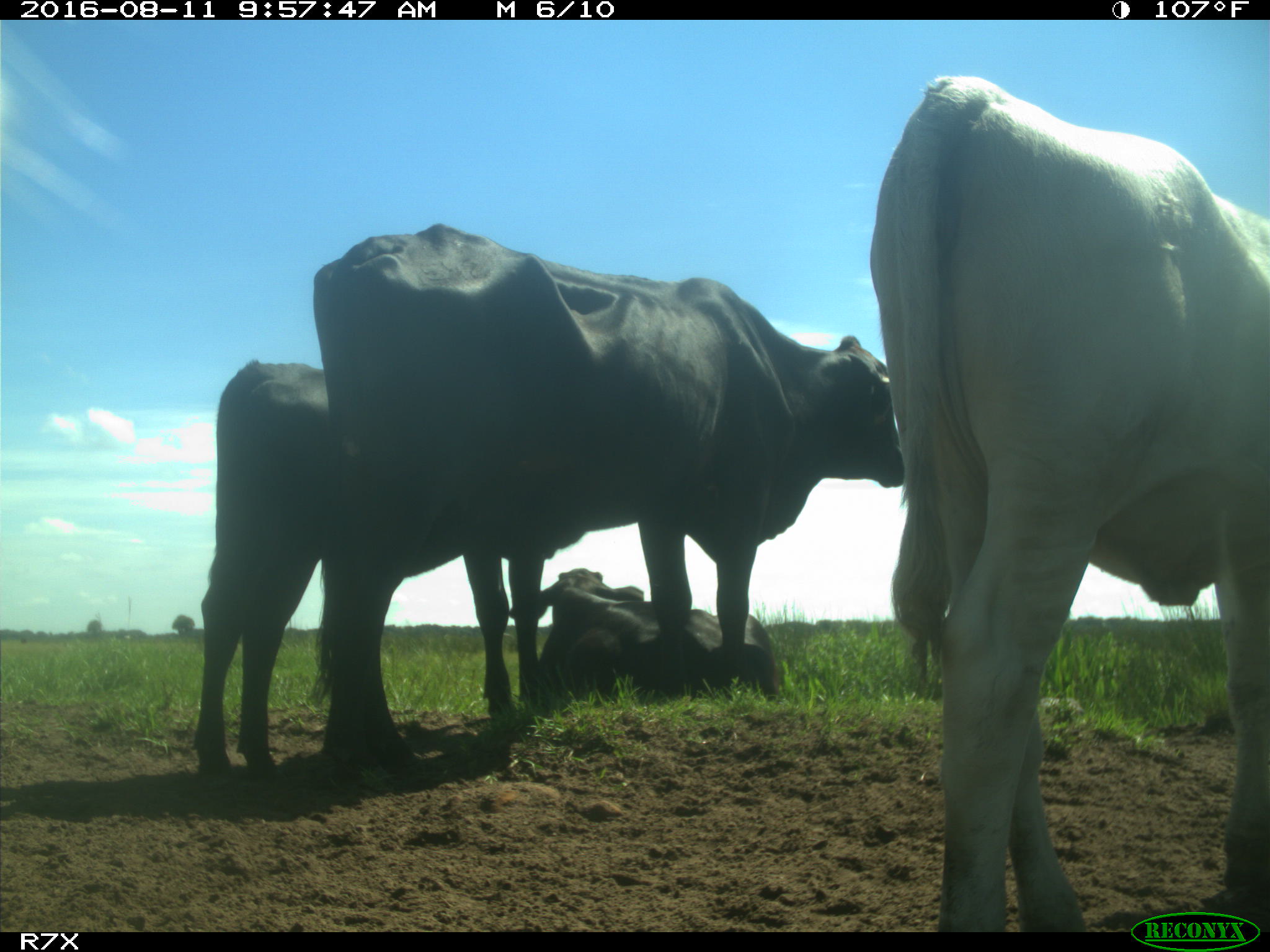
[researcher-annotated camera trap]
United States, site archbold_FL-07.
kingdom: Animalia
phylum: Chordata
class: Mammalia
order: Artiodactyla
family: Bovidae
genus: Bos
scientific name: Bos taurus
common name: domestic cow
Bos taurus (domestic cow).